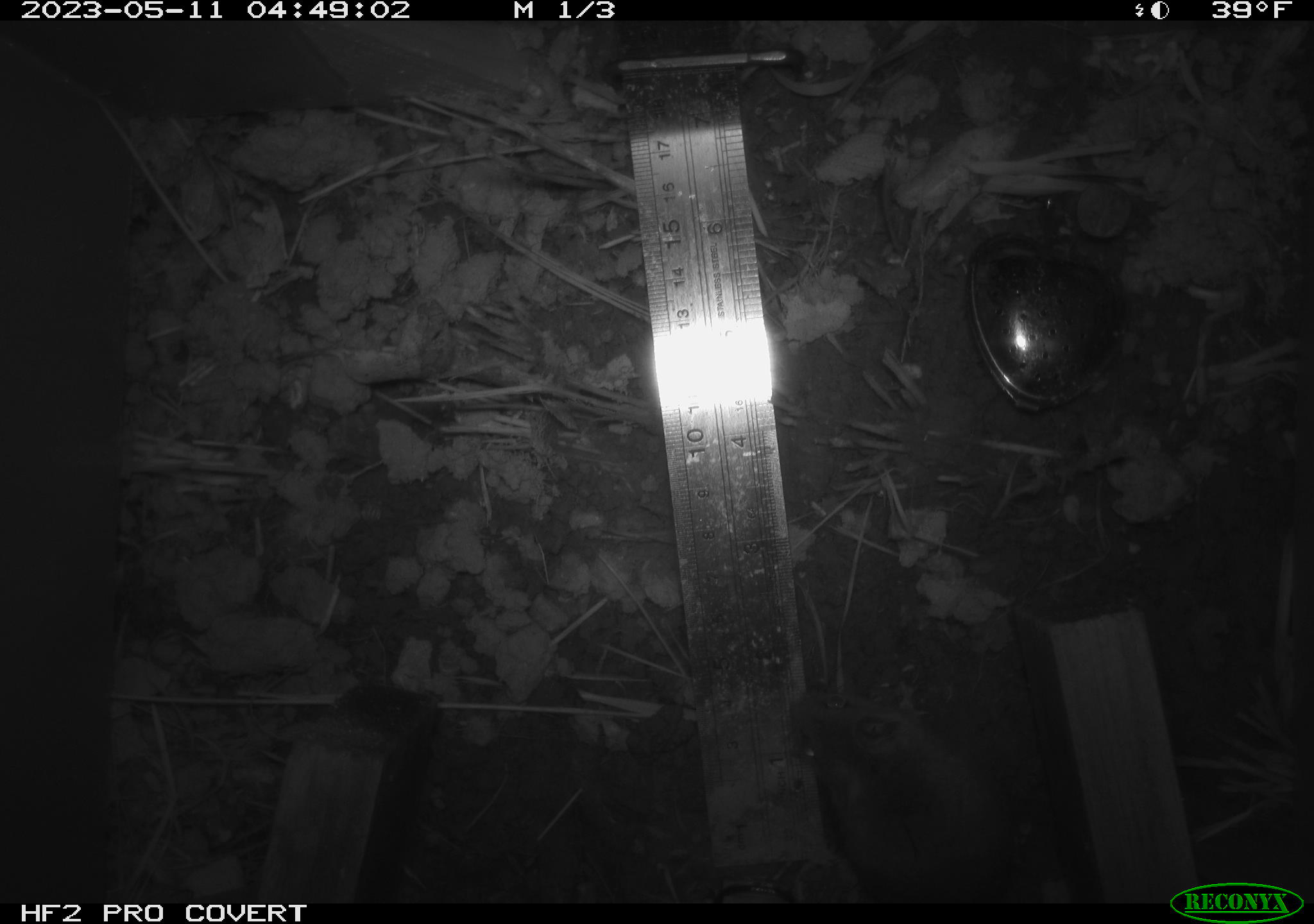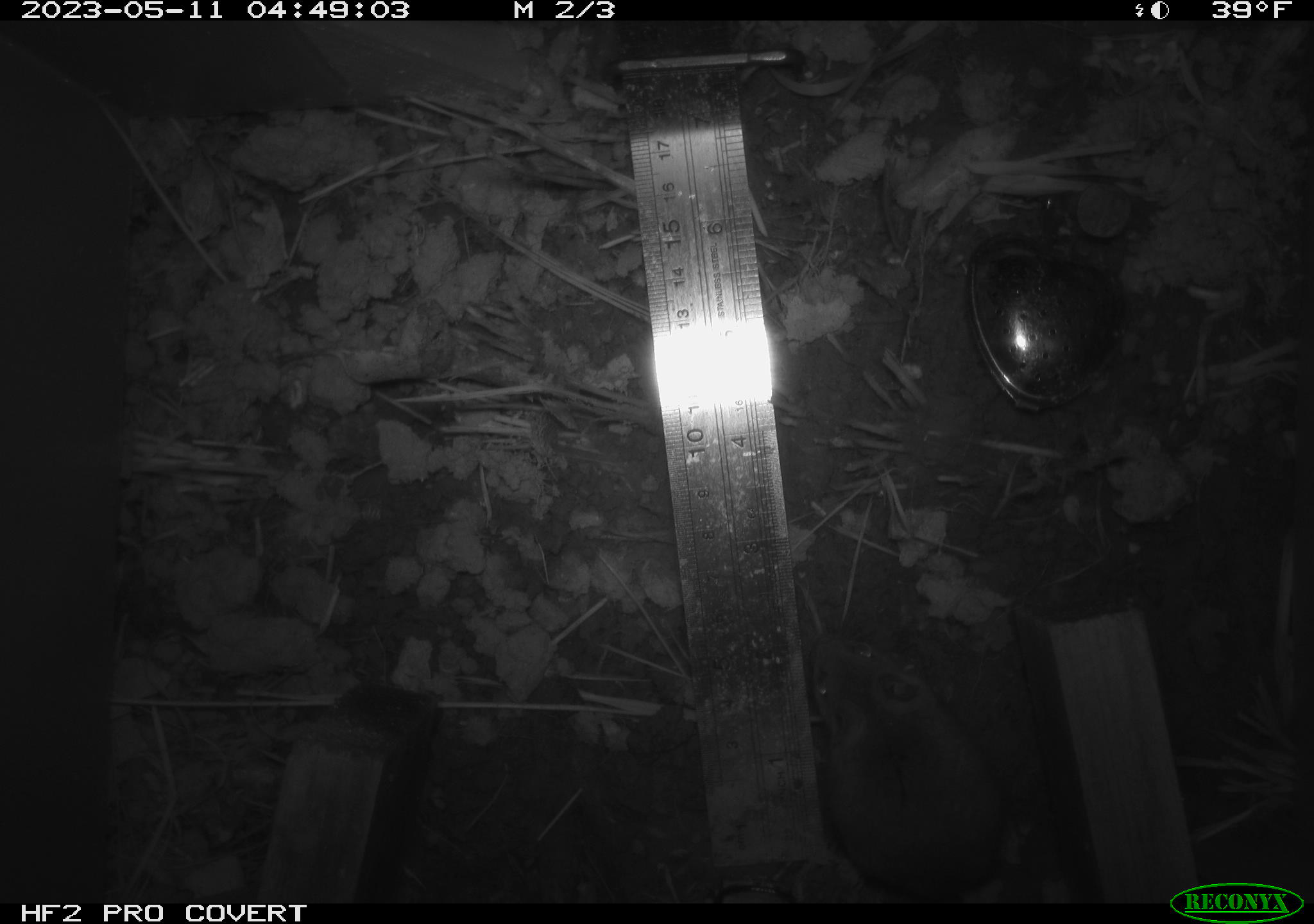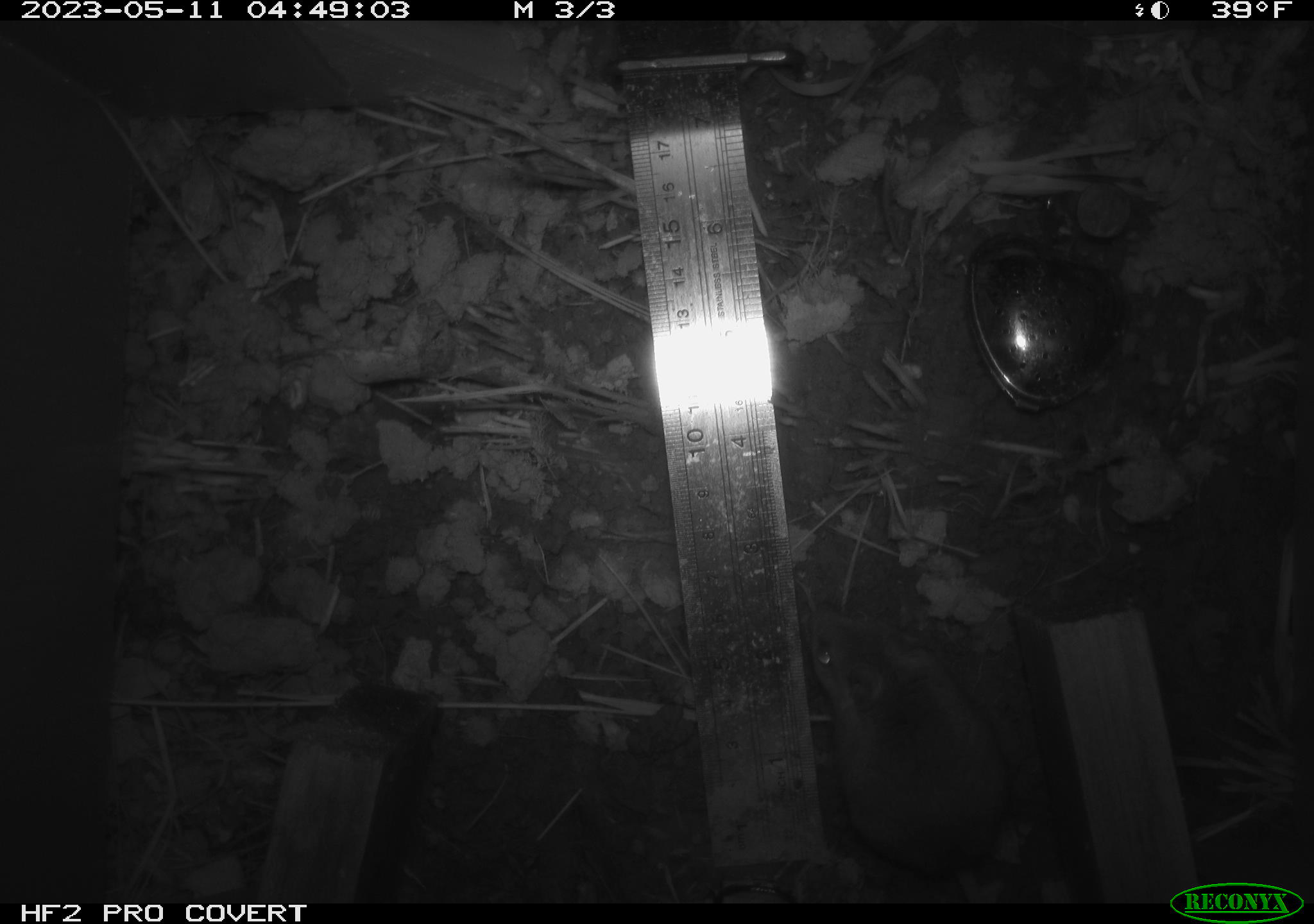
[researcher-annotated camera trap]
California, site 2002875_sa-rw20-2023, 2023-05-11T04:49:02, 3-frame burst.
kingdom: Animalia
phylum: Chordata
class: Mammalia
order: Rodentia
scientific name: Rodentia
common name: mouse species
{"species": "mouse species (Rodentia)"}